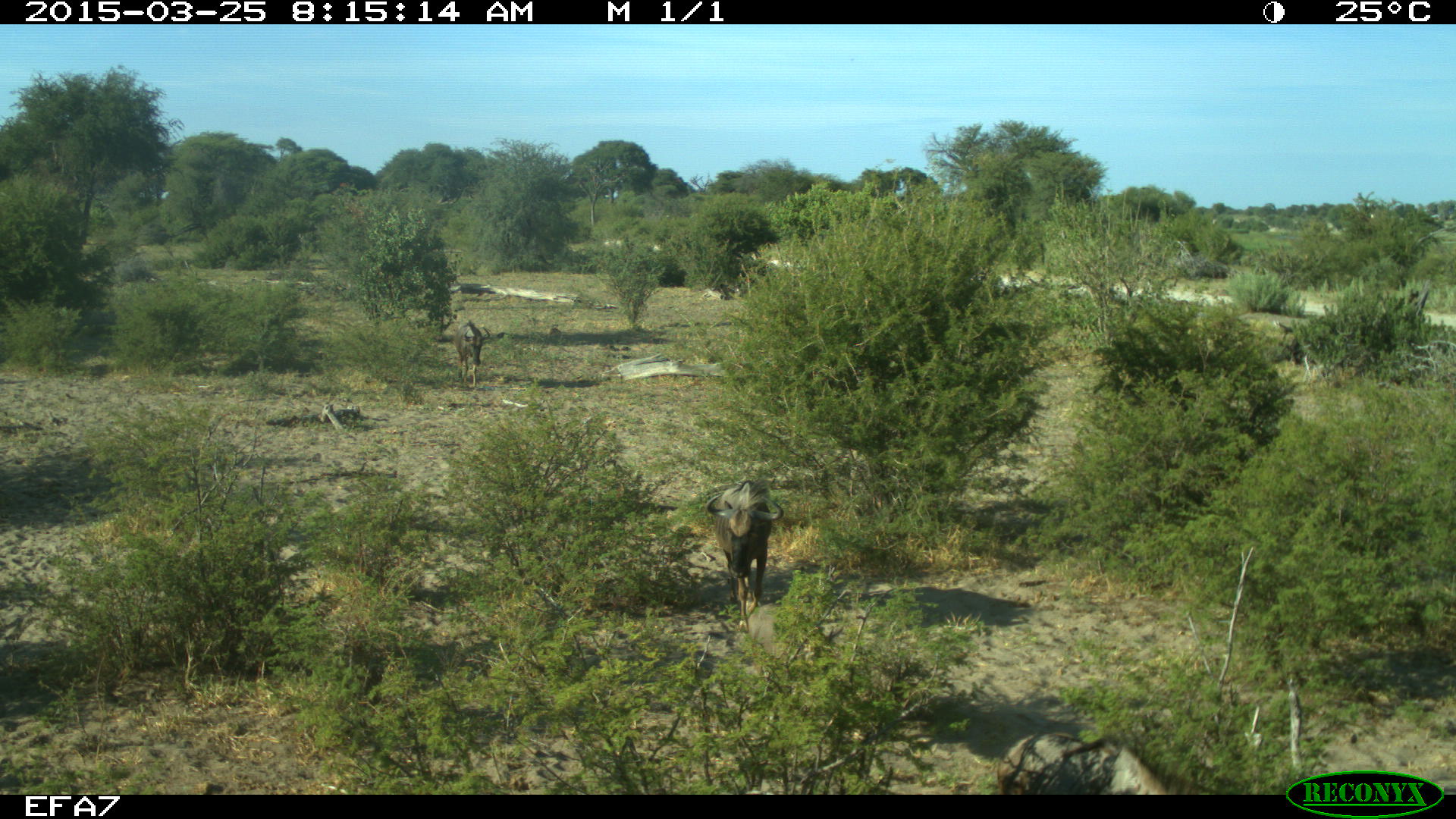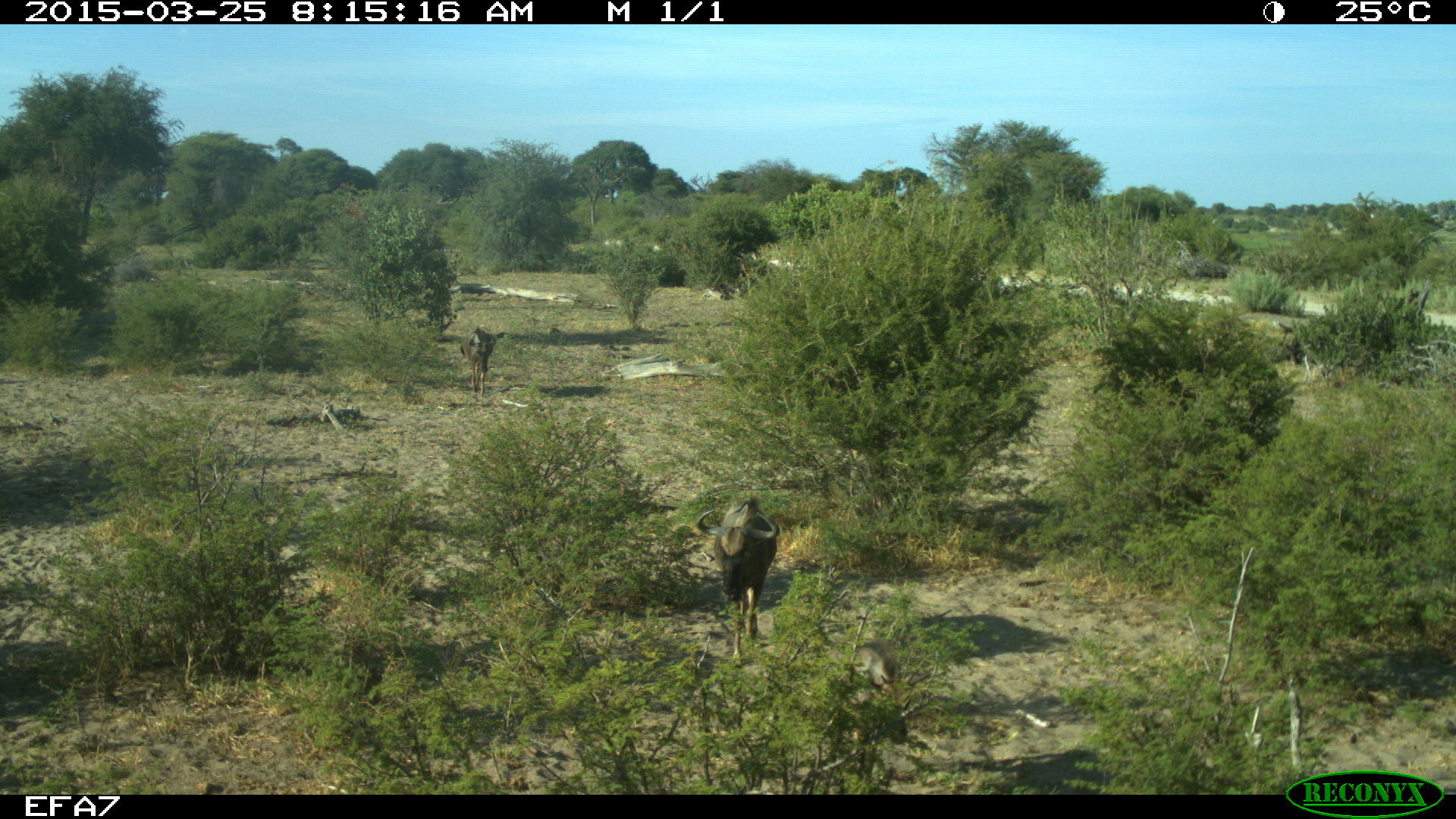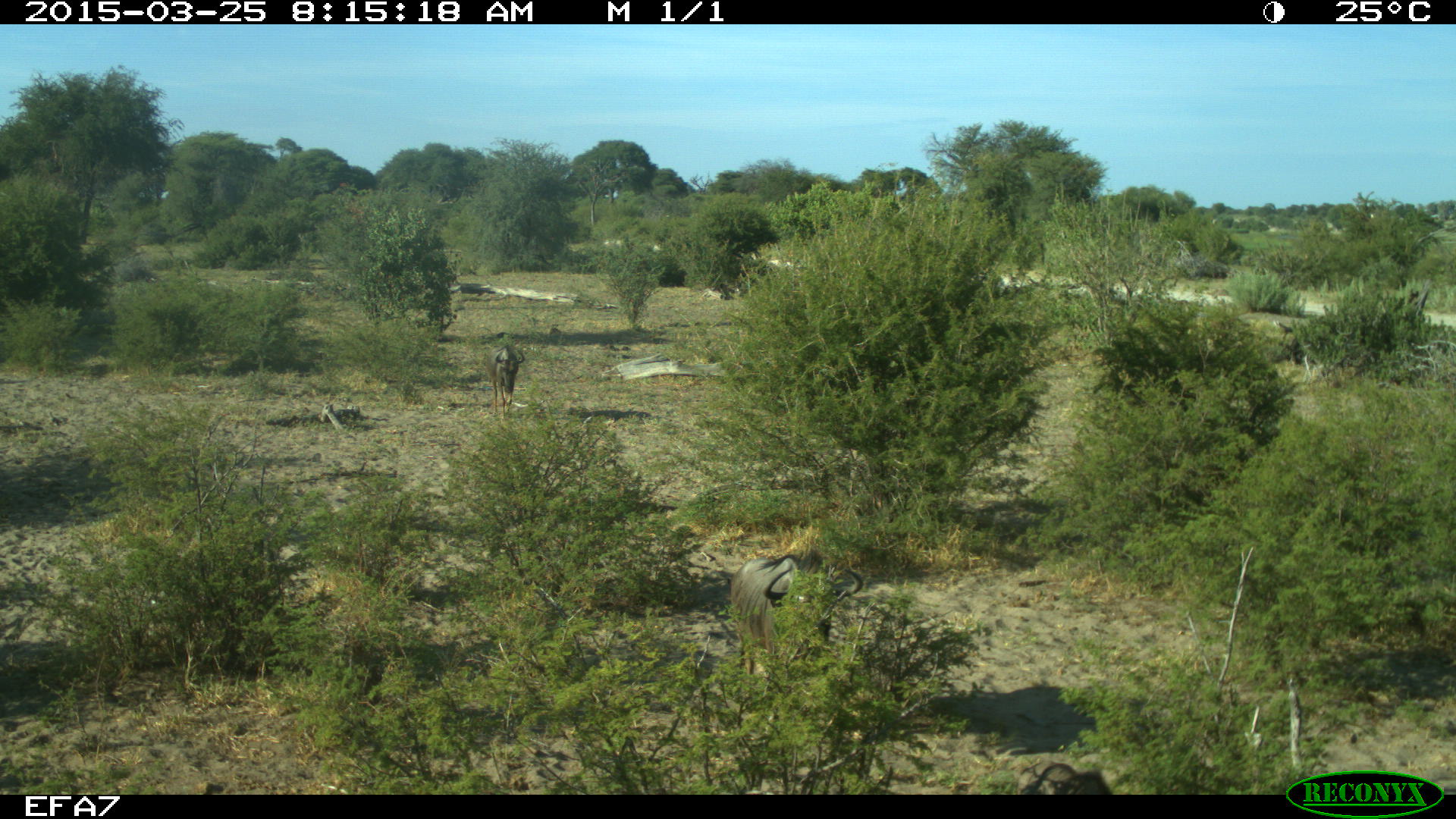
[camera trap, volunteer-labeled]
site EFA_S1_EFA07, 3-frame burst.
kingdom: Animalia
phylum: Chordata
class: Mammalia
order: Artiodactyla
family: Bovidae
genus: Connochaetes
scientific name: Connochaetes taurinus taurinus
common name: blue wildebeest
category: wildebeestblue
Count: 3.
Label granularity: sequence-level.